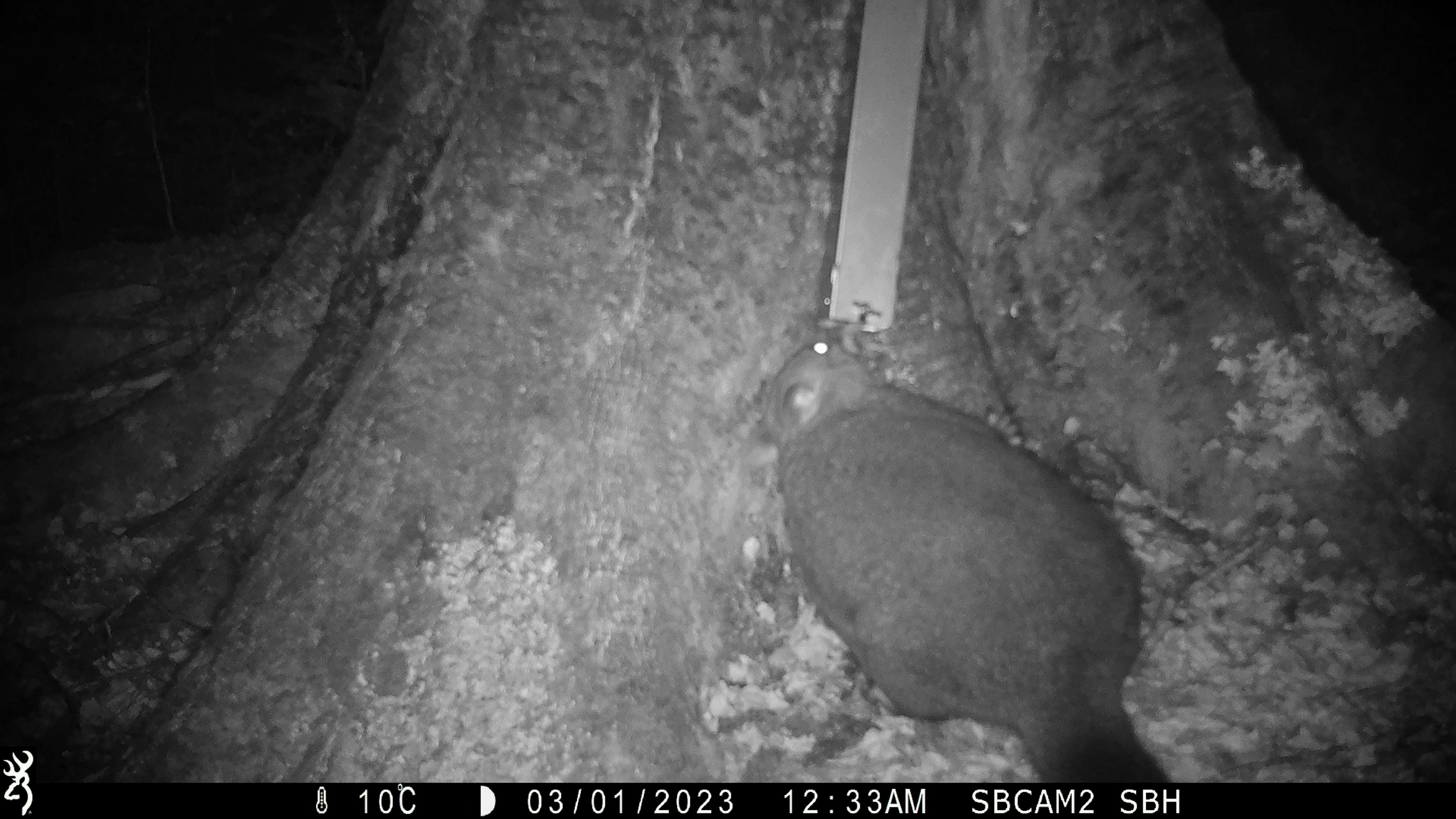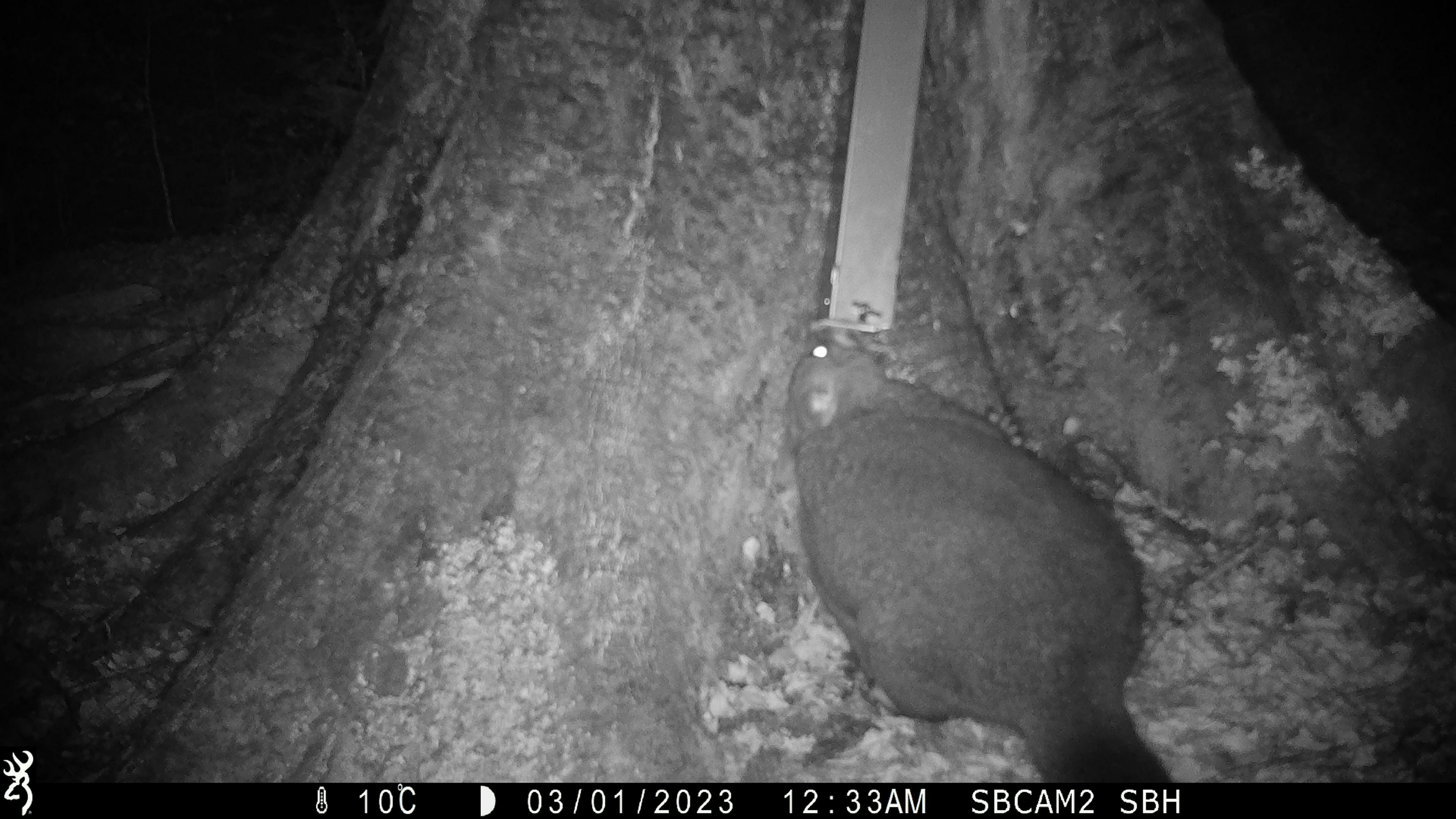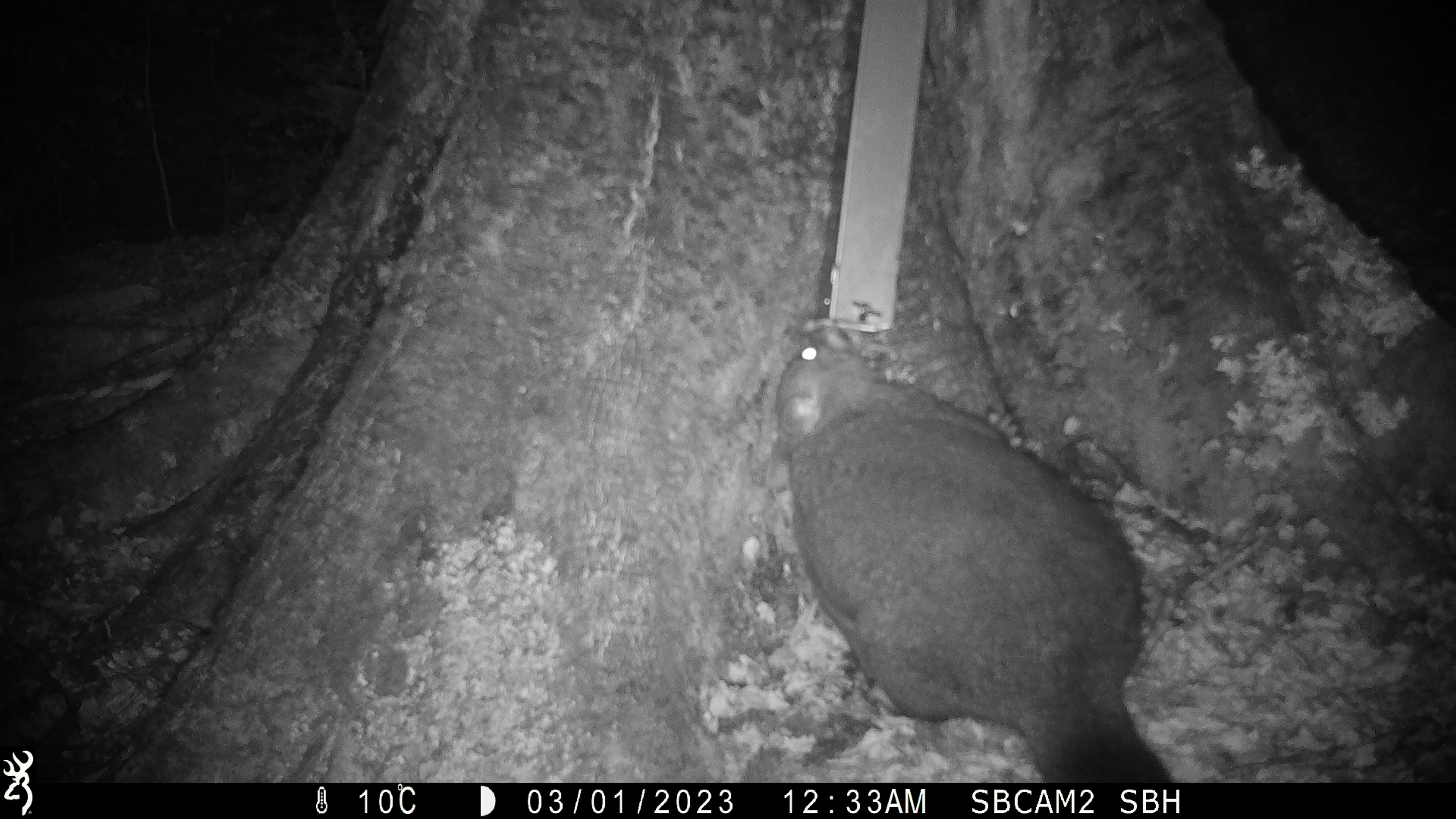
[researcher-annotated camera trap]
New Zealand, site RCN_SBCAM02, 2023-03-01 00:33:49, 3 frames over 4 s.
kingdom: Animalia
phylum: Chordata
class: Mammalia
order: Diprotodontia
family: Phalangeridae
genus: Trichosurus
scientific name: Trichosurus vulpecula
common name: common brushtail possum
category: possum